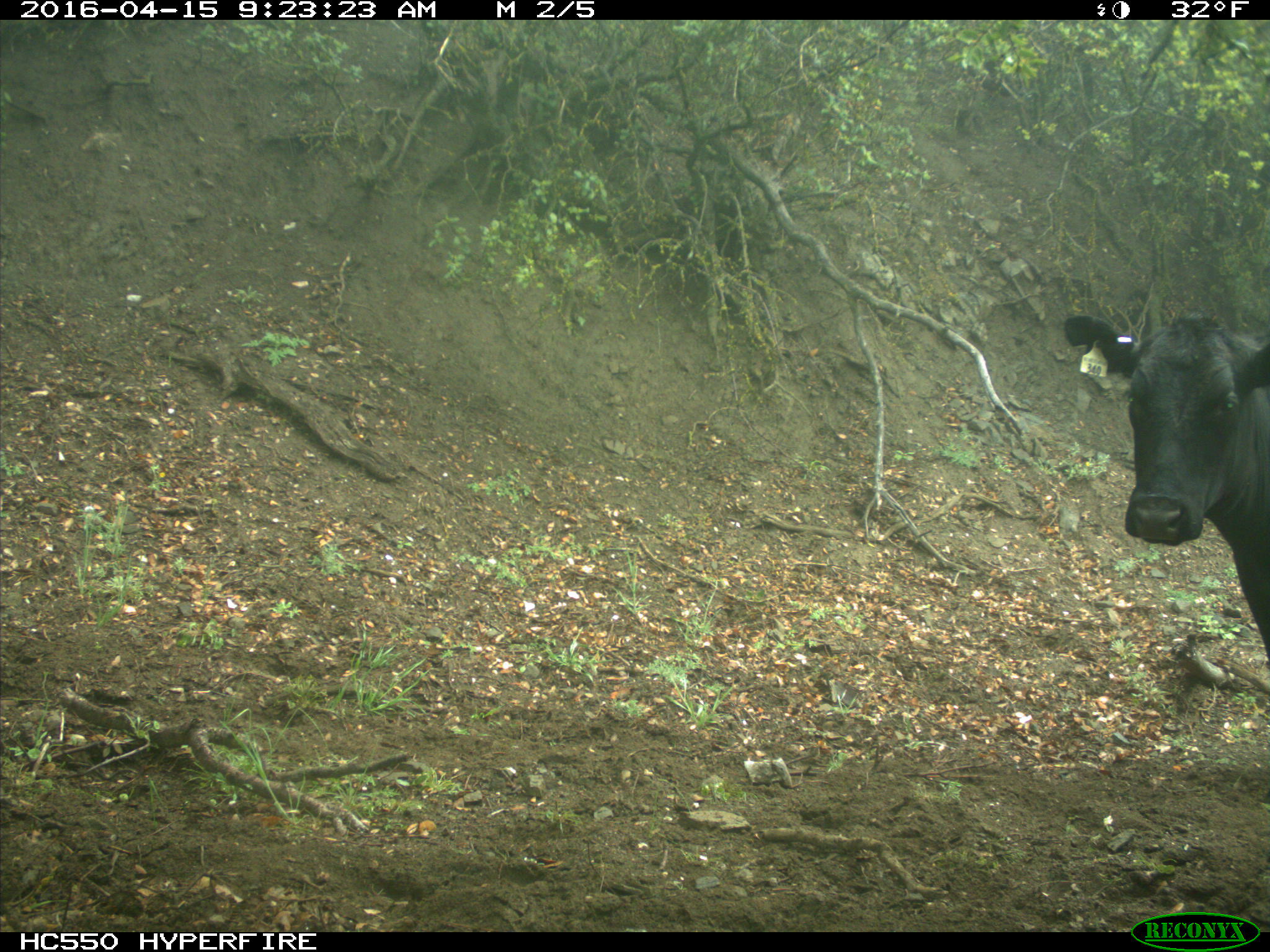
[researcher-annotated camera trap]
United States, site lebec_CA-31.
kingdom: Animalia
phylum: Chordata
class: Mammalia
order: Artiodactyla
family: Bovidae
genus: Bos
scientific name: Bos taurus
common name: domestic cow